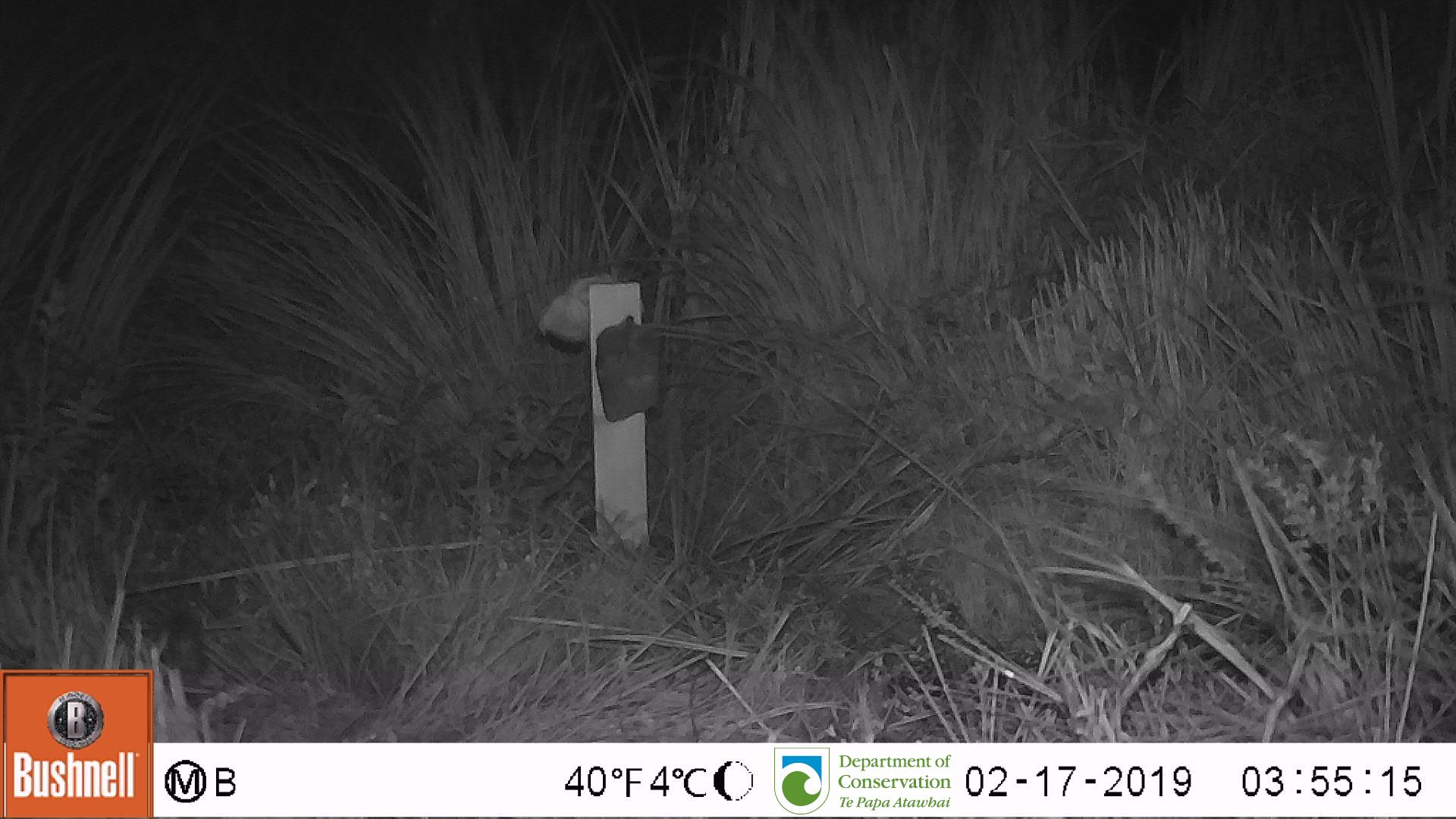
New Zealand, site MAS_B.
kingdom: Animalia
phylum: Chordata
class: Mammalia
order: Rodentia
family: Muridae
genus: Mus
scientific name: Mus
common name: mouse